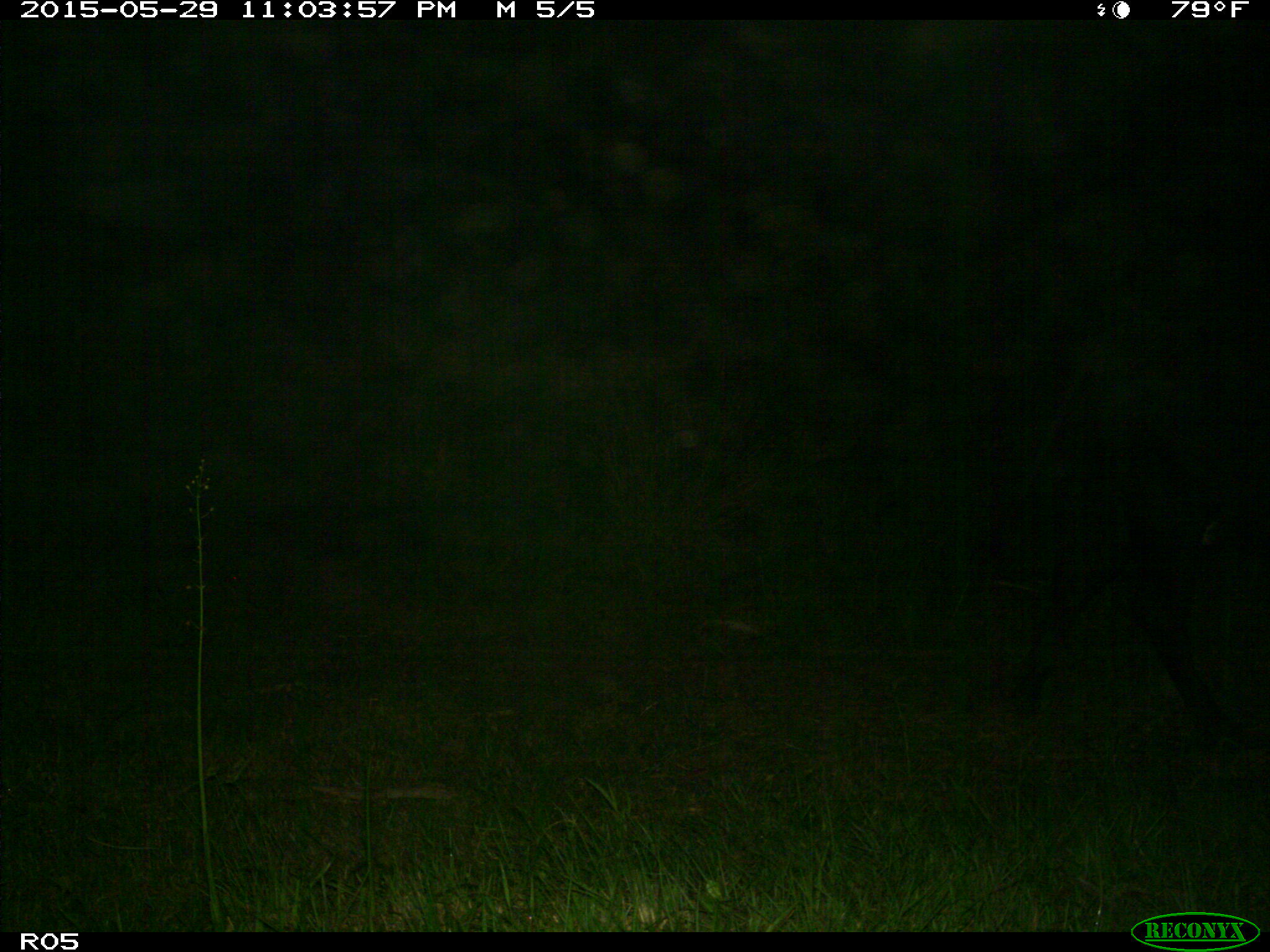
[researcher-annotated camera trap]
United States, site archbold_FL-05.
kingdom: Animalia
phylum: Chordata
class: Mammalia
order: Artiodactyla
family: Bovidae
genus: Bos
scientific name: Bos taurus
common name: domestic cow